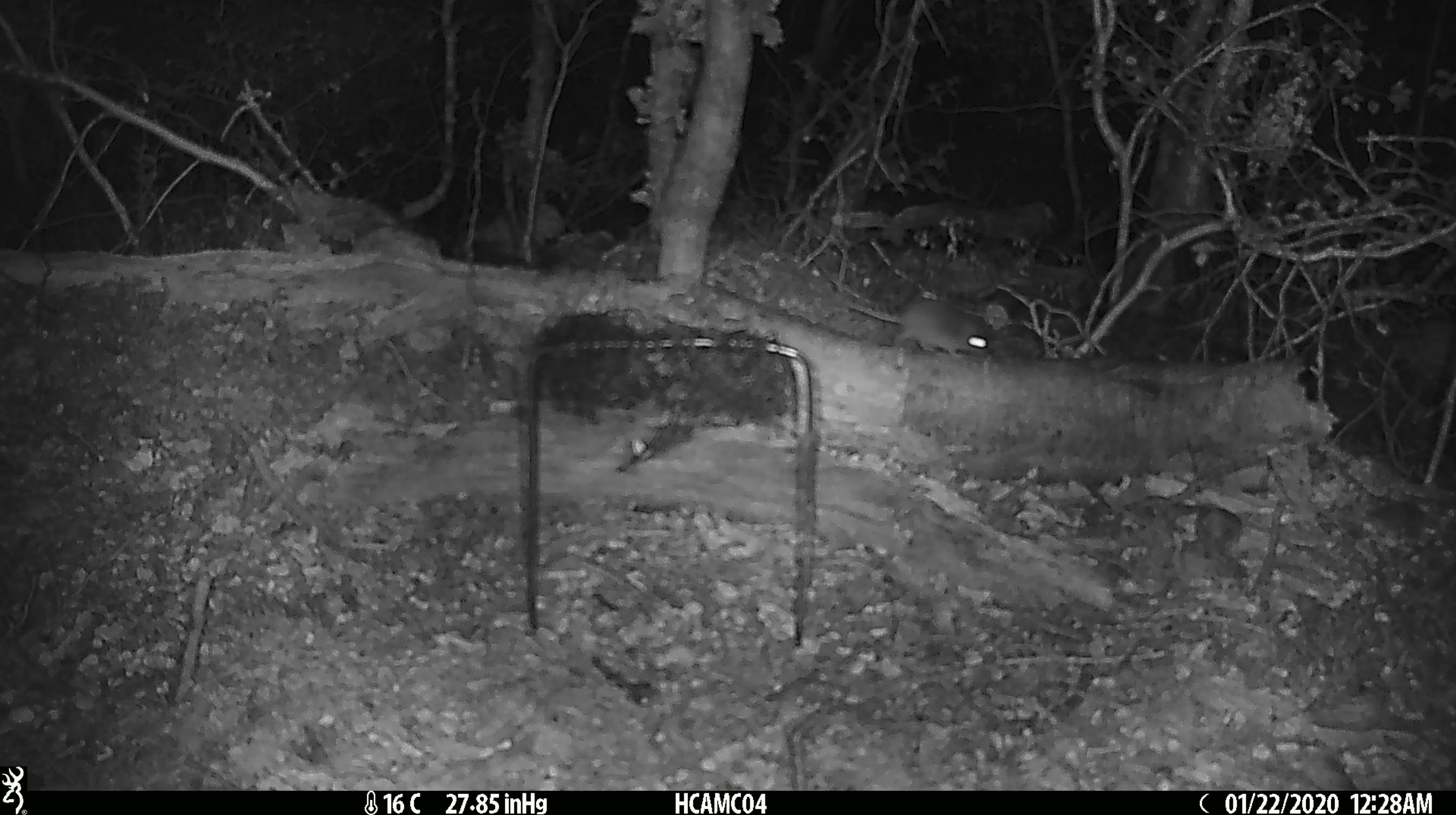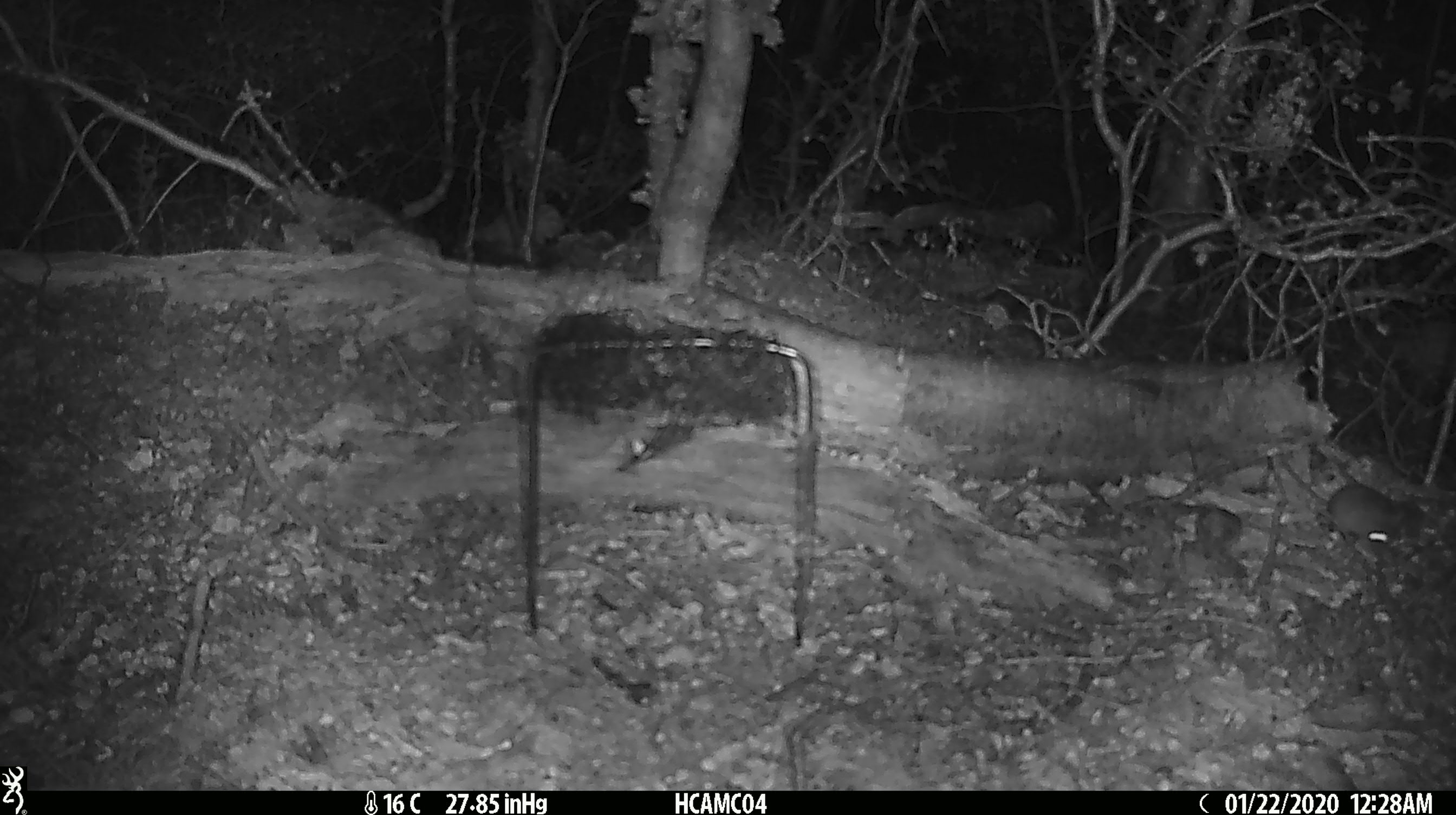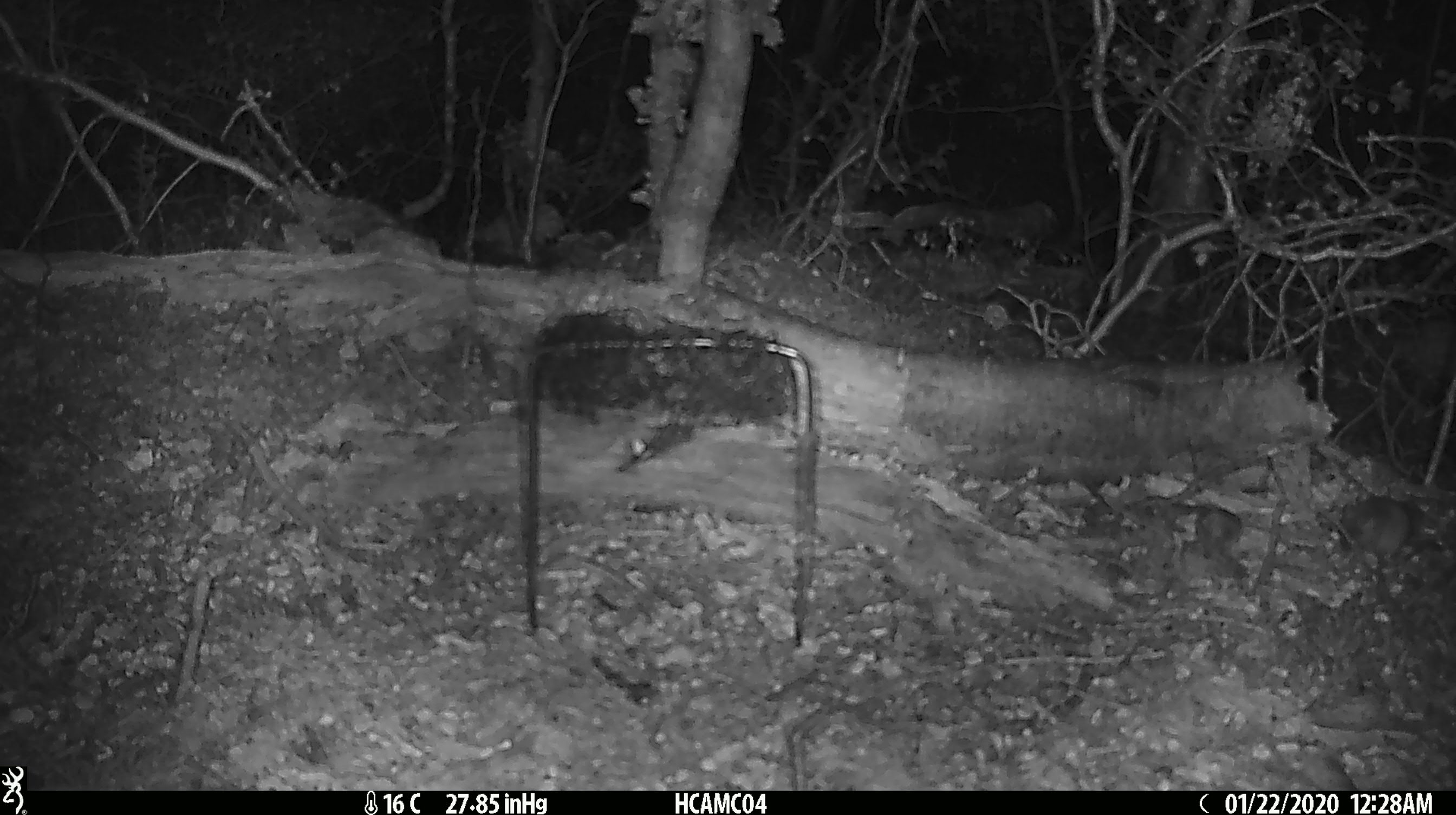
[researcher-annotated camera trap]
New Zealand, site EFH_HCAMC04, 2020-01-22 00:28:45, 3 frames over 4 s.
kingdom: Animalia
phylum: Chordata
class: Mammalia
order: Rodentia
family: Muridae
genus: Mus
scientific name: Mus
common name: mouse